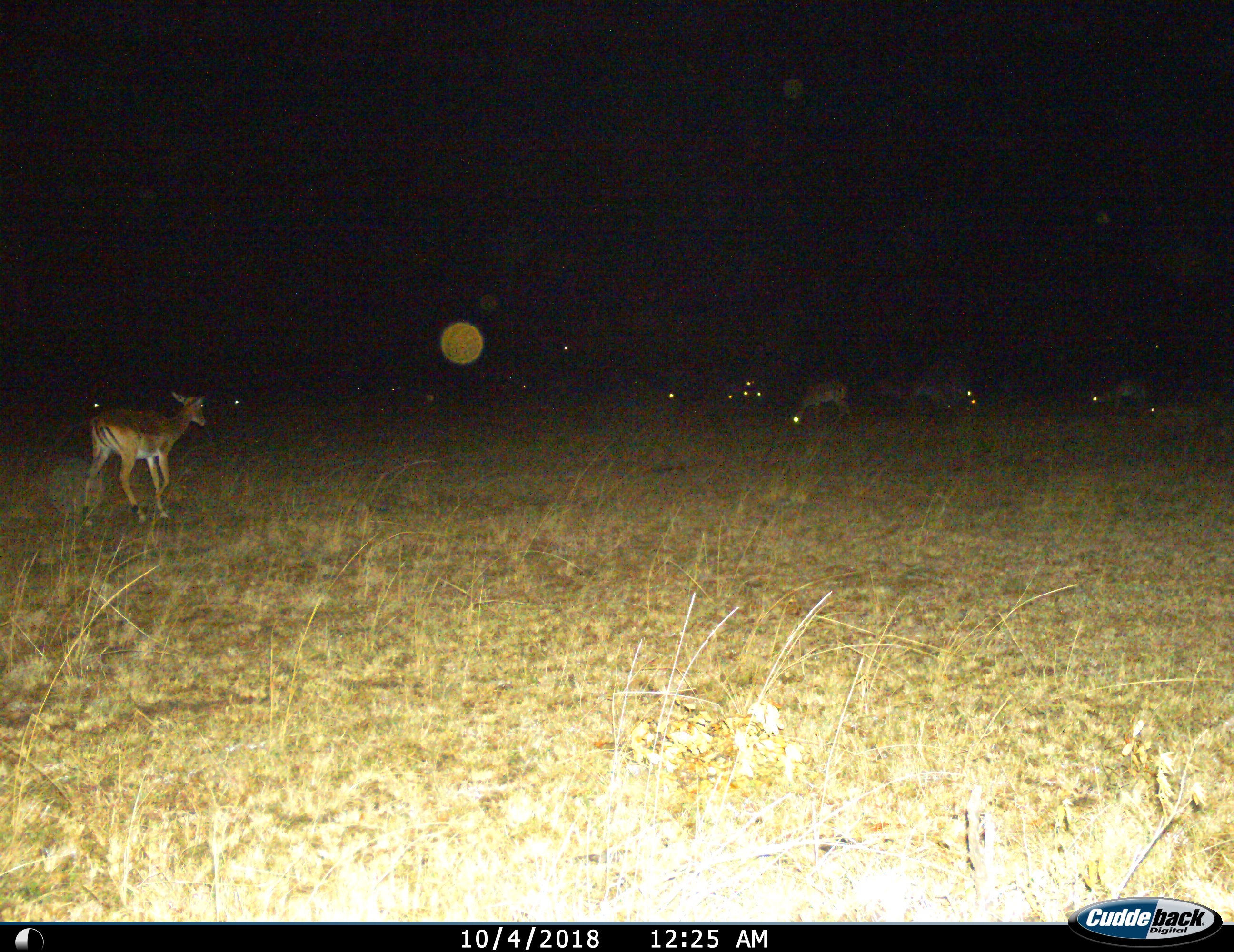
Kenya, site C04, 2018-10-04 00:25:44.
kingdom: Animalia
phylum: Chordata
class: Mammalia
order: Artiodactyla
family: Bovidae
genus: Aepyceros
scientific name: Aepyceros melampus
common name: impala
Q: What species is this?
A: Impala (Aepyceros melampus).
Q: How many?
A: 11-50.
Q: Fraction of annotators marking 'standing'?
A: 50%.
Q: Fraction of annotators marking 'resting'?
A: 17%.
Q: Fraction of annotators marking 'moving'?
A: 33%.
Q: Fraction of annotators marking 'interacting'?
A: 0%.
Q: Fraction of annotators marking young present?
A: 0%.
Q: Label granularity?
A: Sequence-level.